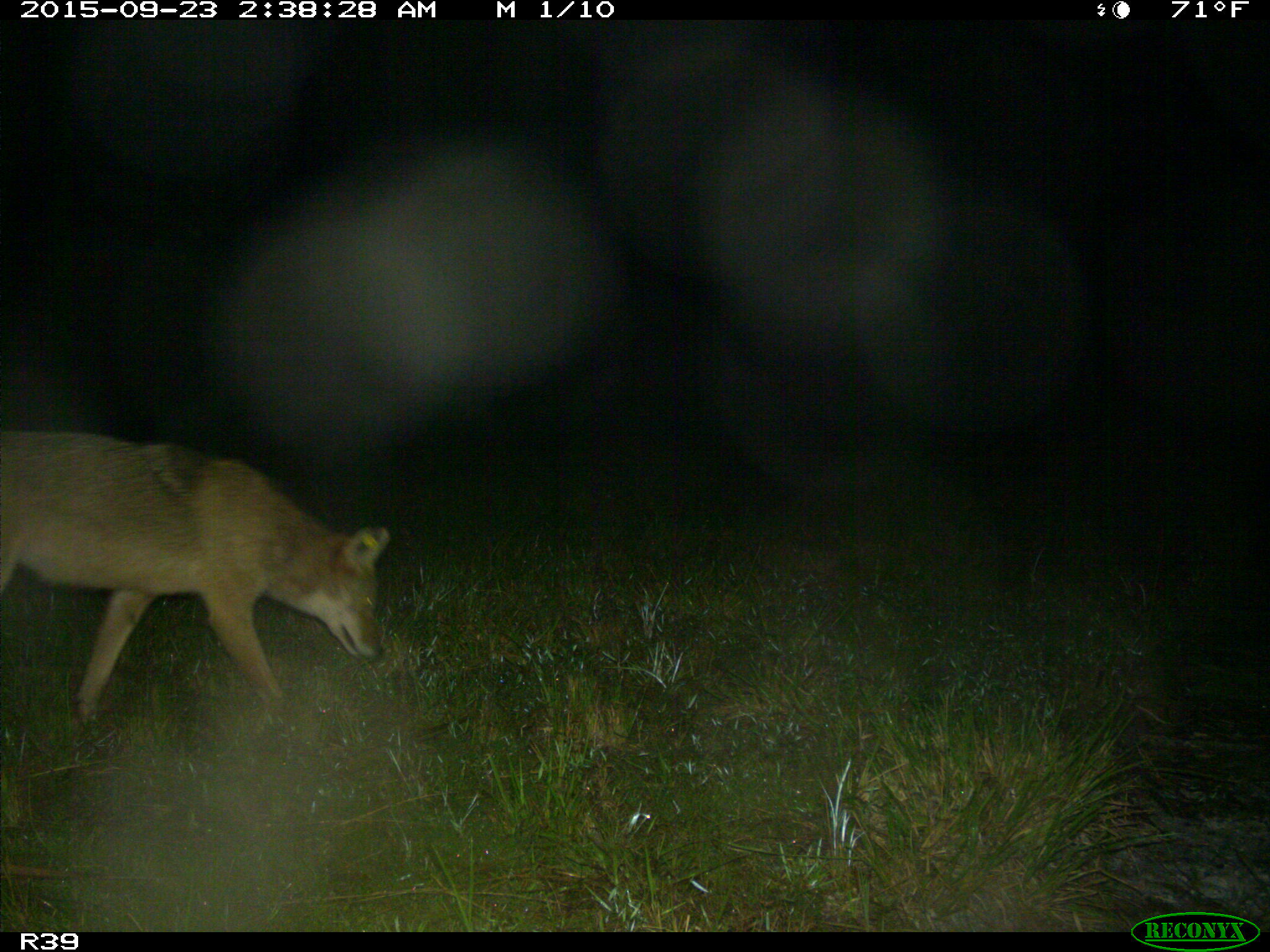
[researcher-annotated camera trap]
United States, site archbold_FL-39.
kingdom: Animalia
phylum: Chordata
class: Mammalia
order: Carnivora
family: Canidae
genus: Canis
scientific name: Canis latrans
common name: coyote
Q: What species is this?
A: Canis latrans (coyote).